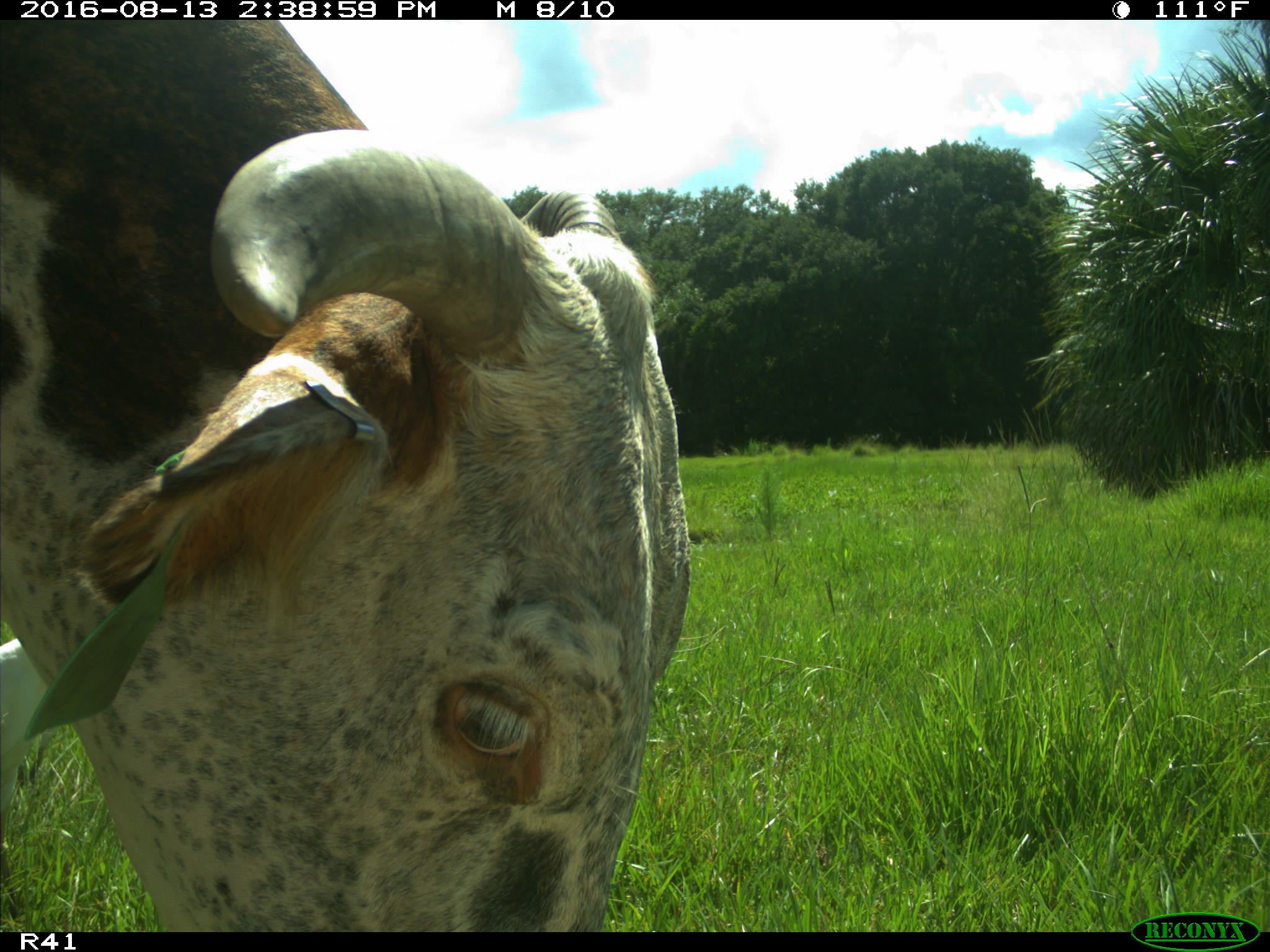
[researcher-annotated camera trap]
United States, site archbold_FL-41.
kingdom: Animalia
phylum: Chordata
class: Mammalia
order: Artiodactyla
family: Bovidae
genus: Bos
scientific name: Bos taurus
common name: domestic cow